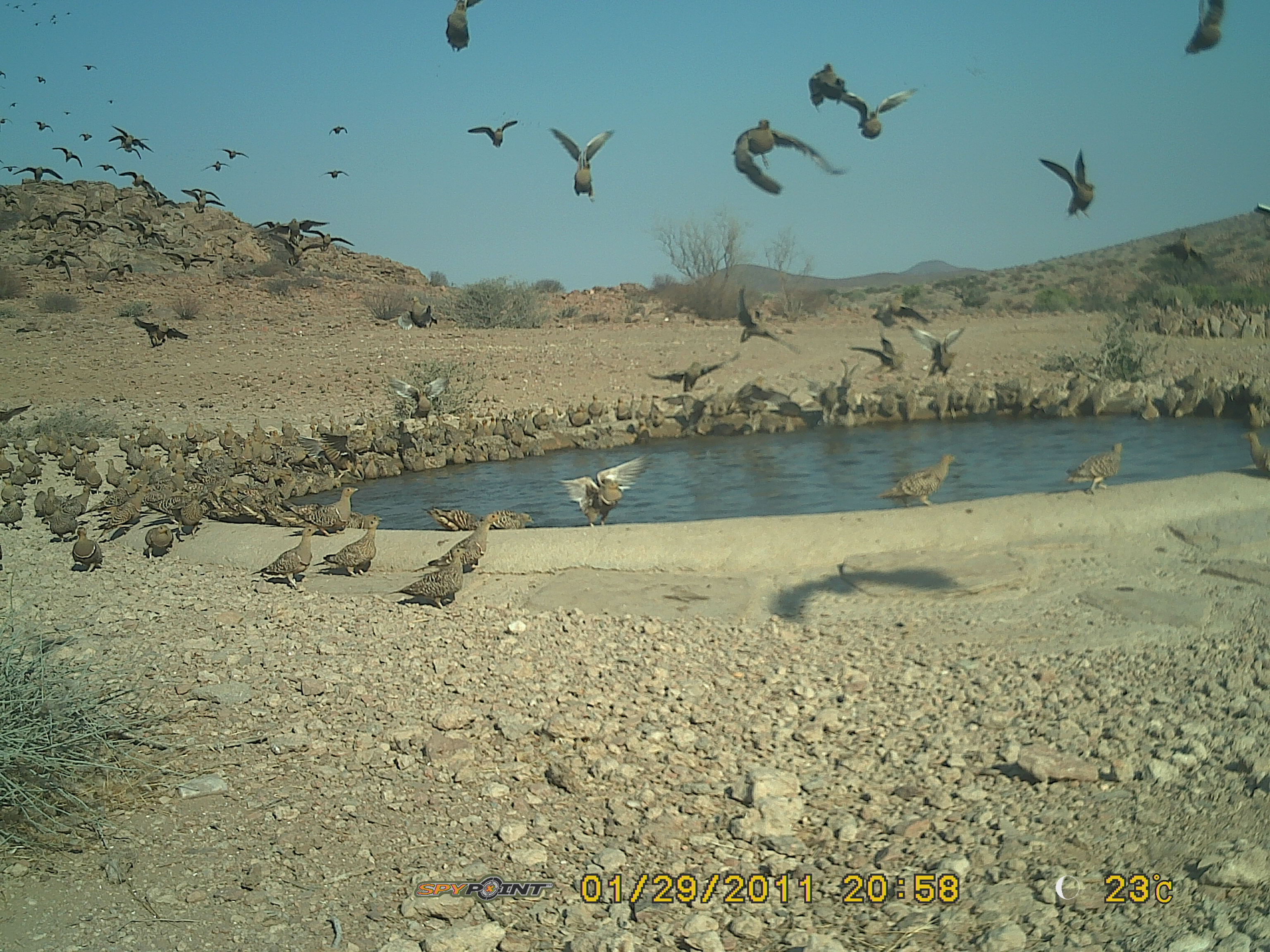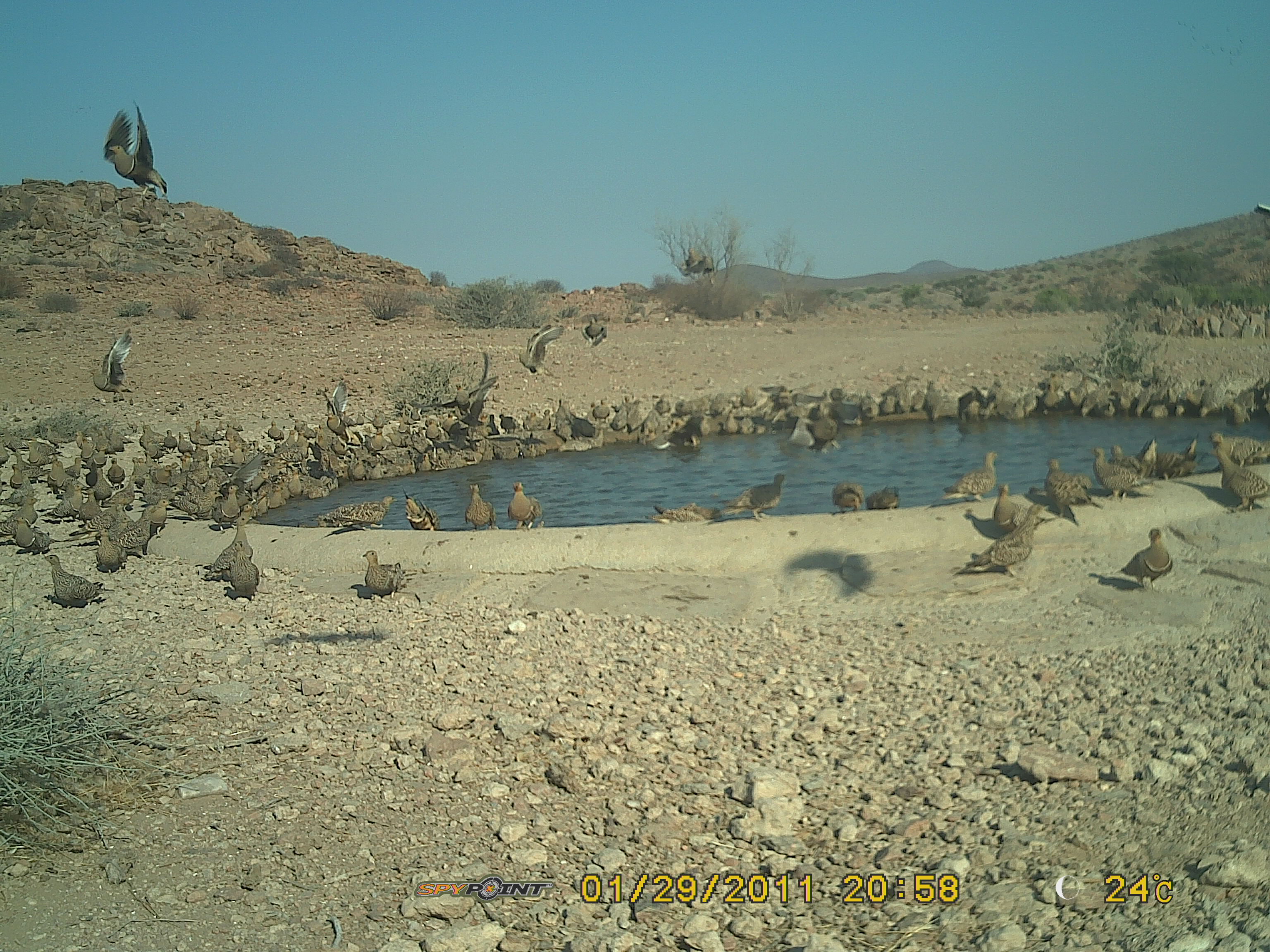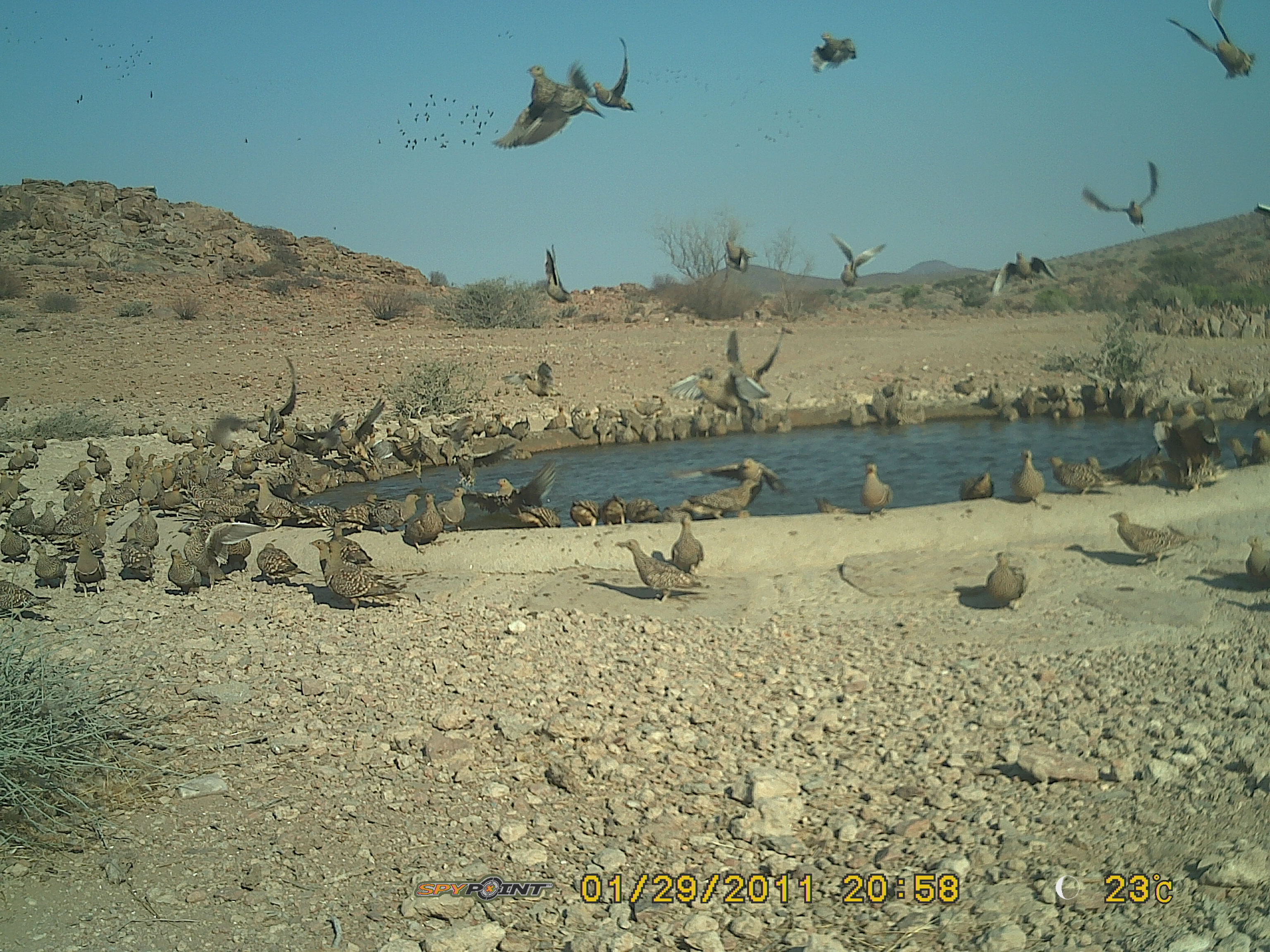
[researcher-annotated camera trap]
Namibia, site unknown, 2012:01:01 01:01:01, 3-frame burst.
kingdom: Animalia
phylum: Chordata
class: Aves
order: Pterocliformes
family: Pteroclidae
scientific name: Pteroclidae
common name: sandgrouse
Pteroclidae (sandgrouse).